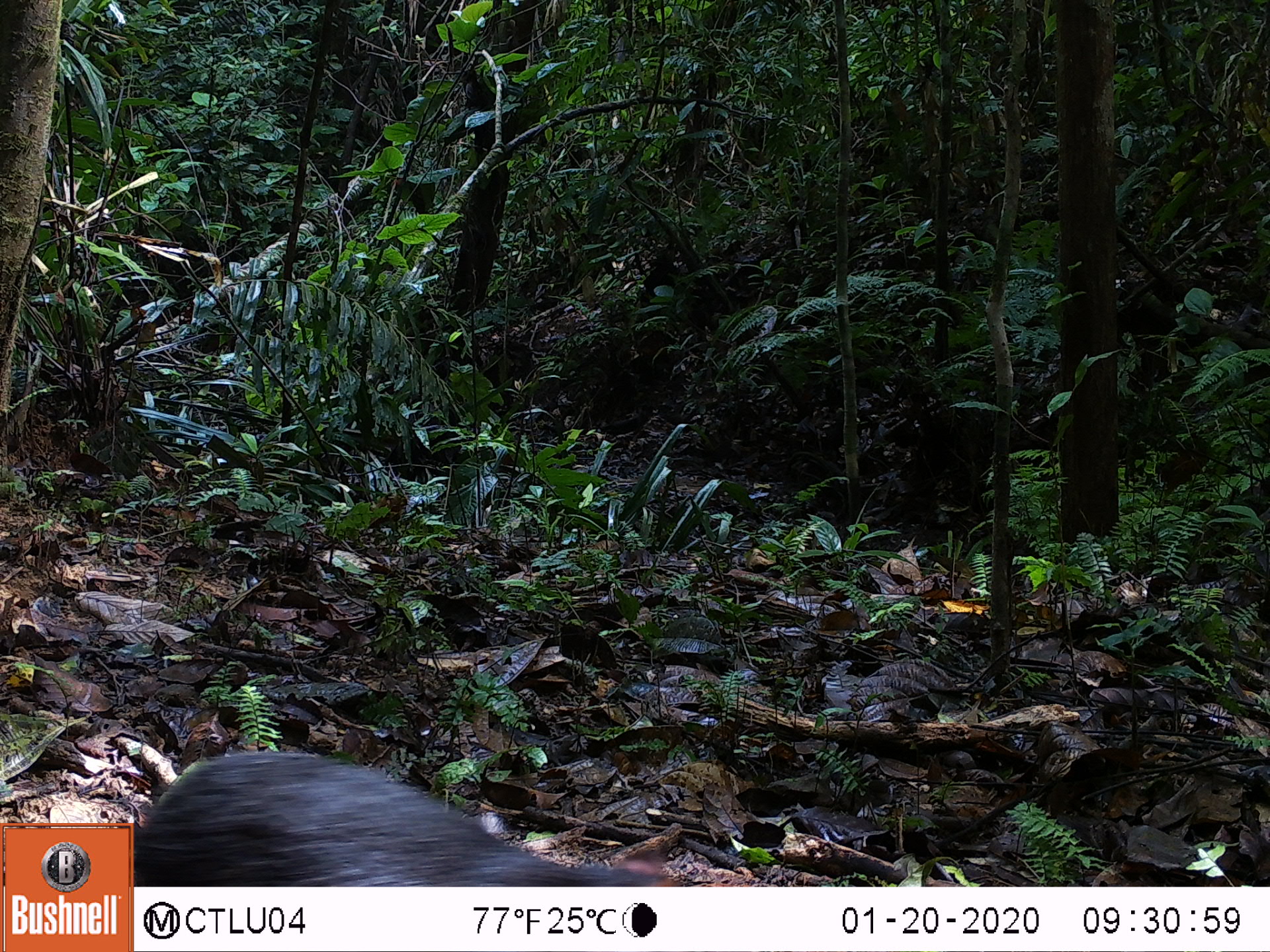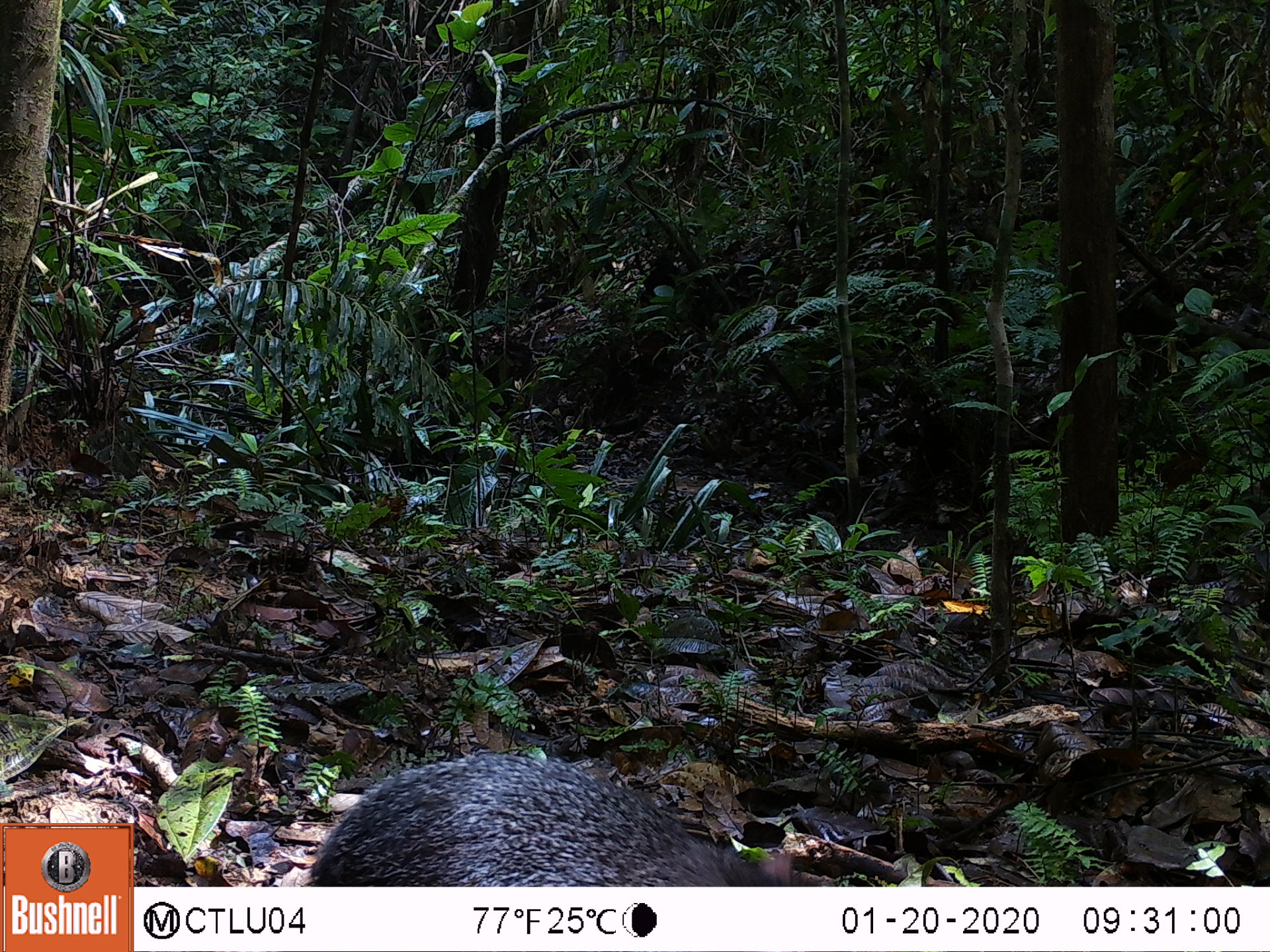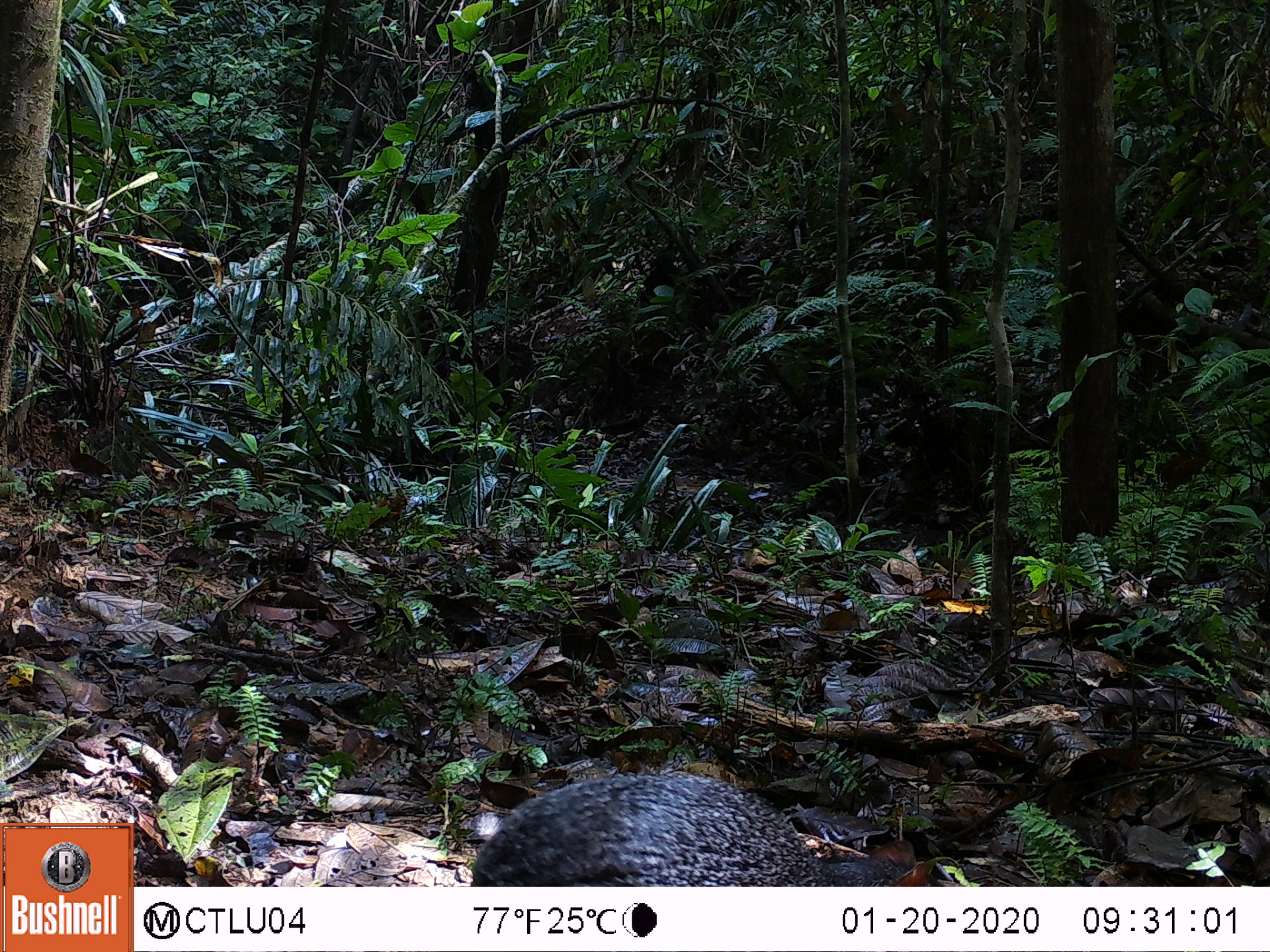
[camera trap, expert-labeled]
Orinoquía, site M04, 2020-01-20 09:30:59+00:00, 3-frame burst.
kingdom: Animalia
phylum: Chordata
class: Mammalia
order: Rodentia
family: Dasyproctidae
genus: Dasyprocta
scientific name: Dasyprocta fuliginosa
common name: black agouti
Black agouti (Dasyprocta fuliginosa).